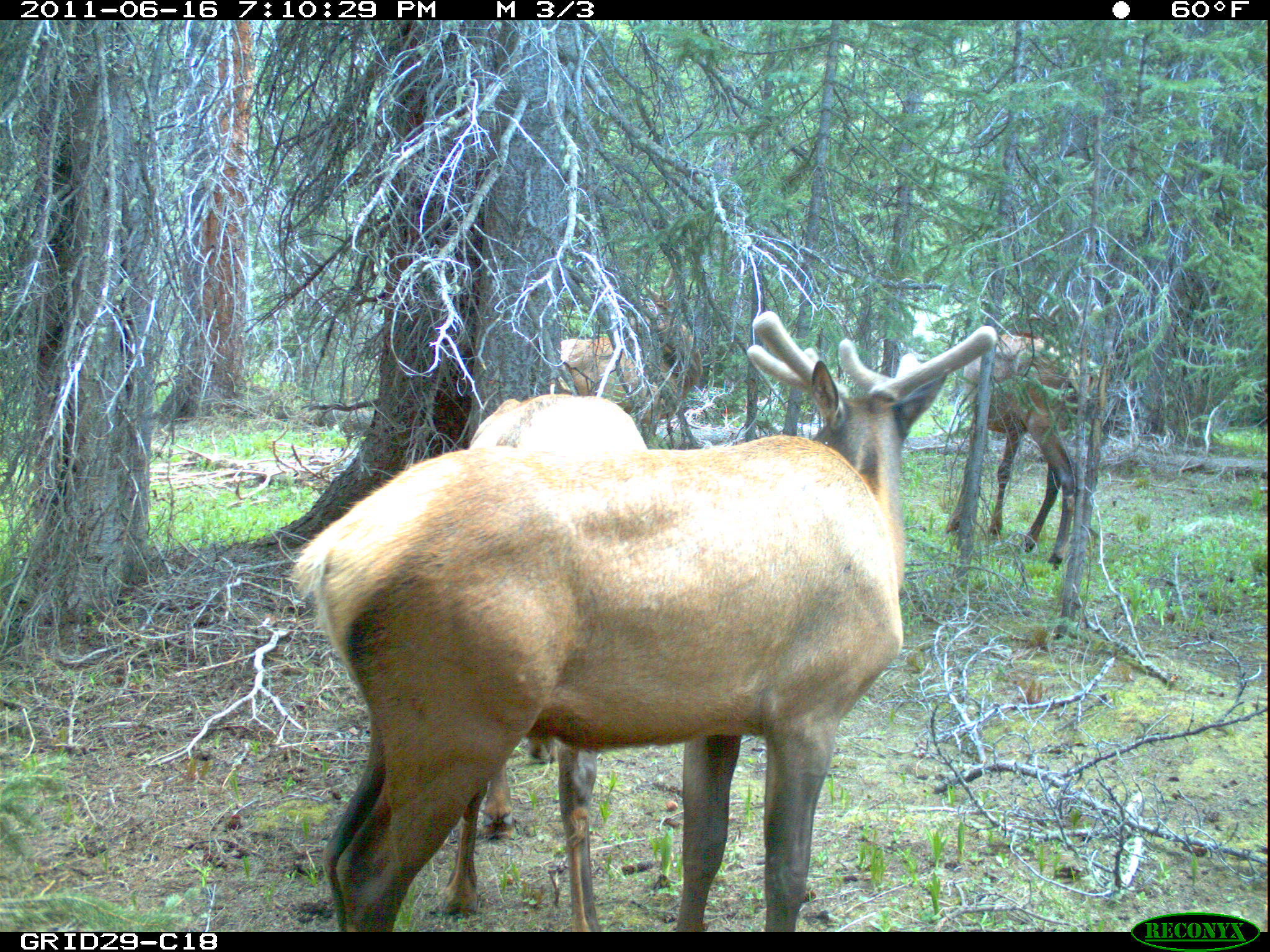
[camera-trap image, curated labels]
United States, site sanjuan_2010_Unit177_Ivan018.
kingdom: Animalia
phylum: Chordata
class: Mammalia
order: Artiodactyla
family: Cervidae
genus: Cervus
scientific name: Cervus elaphus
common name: red deer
Cervus elaphus (red deer).